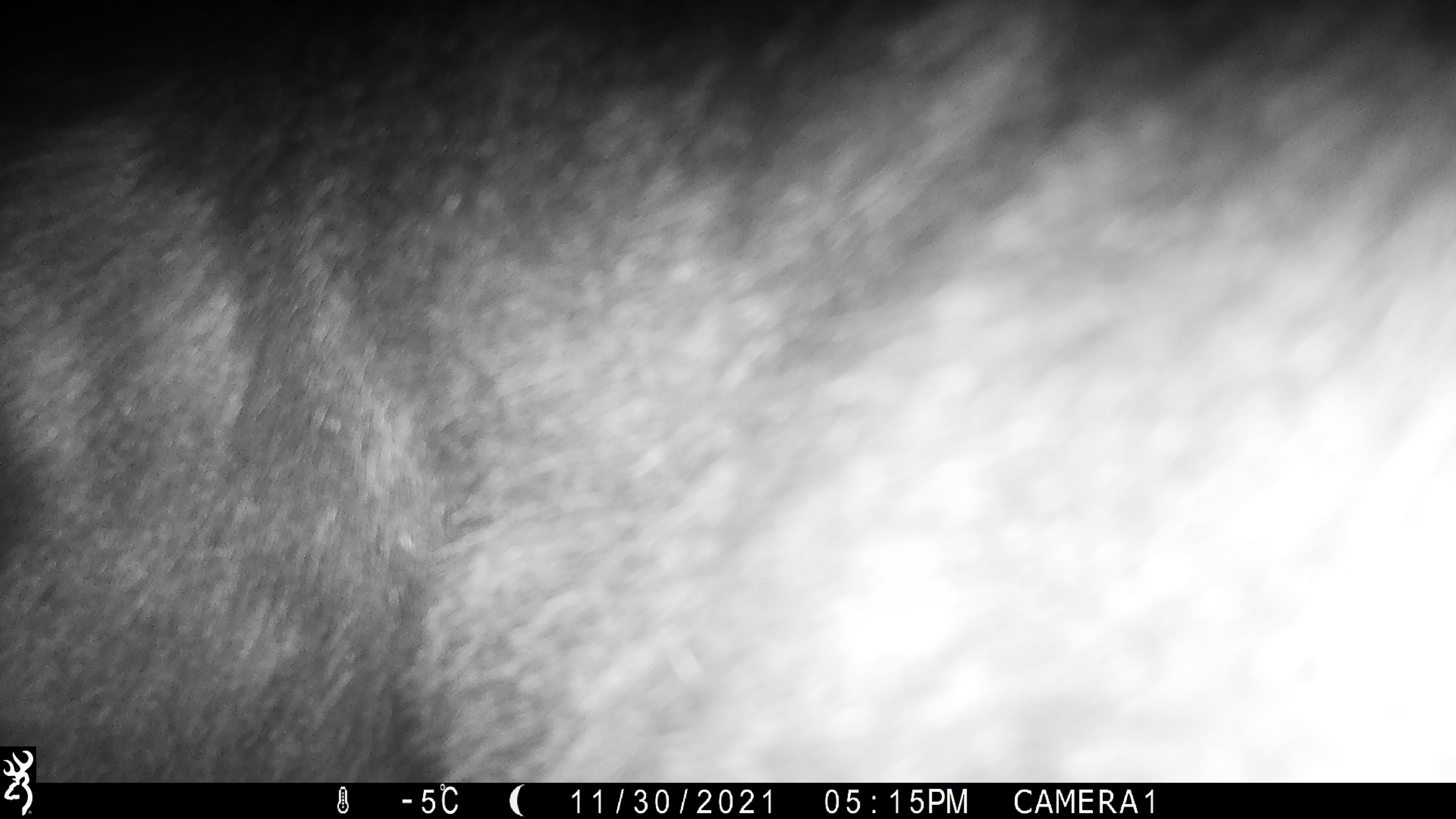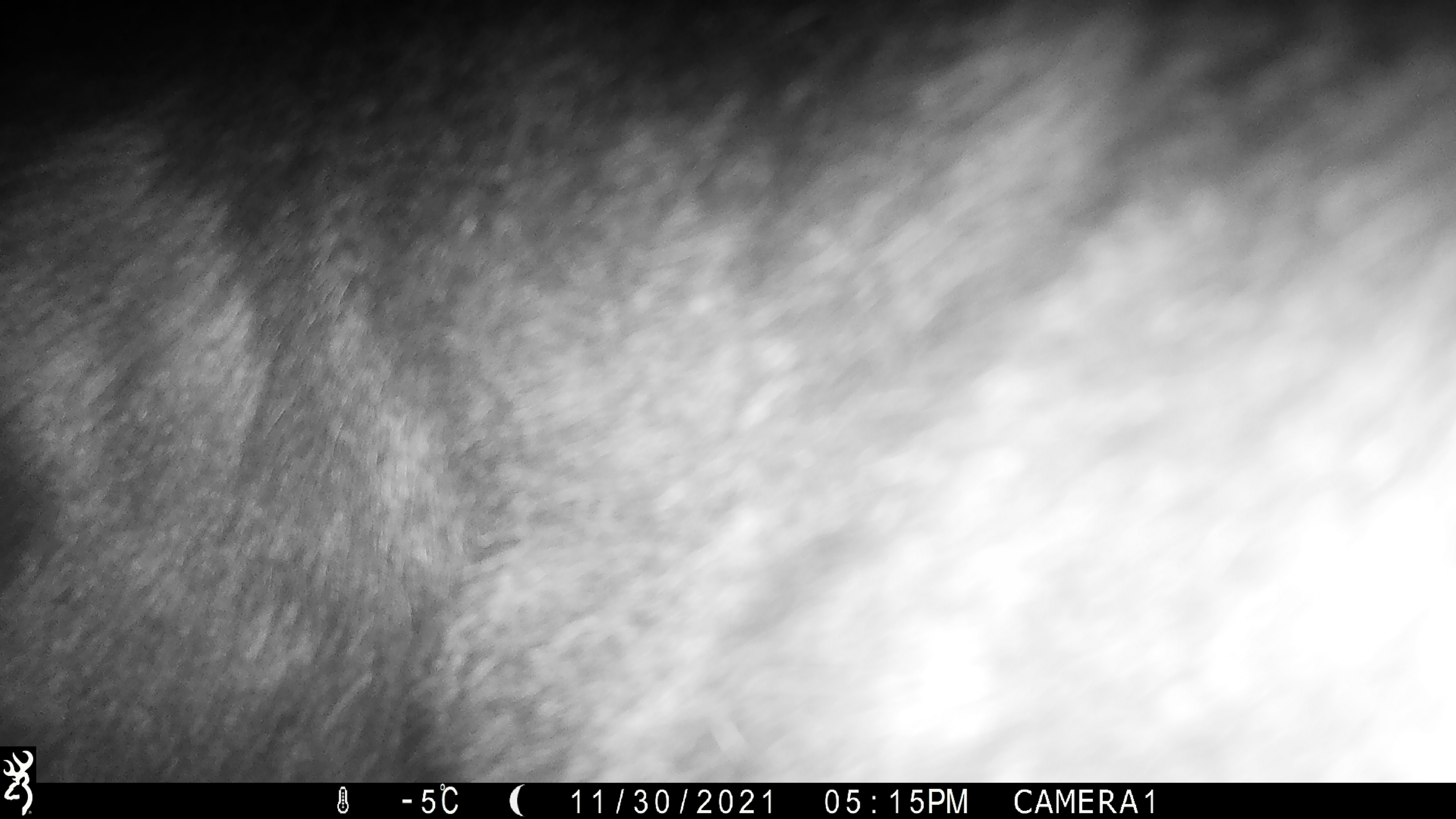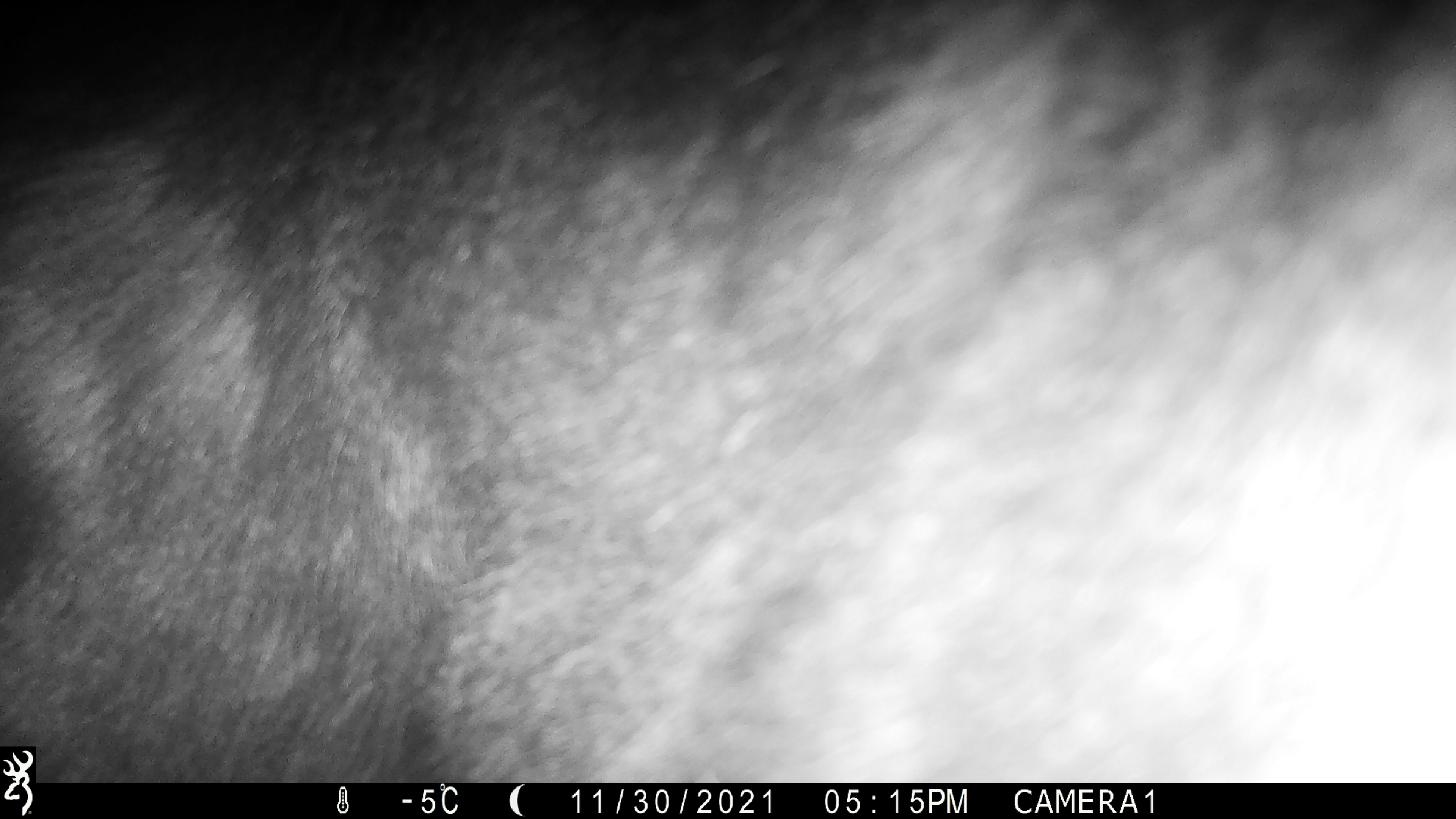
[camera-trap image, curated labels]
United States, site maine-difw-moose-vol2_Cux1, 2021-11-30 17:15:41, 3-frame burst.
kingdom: Animalia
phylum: Chordata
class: Mammalia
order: Artiodactyla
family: Cervidae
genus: Alces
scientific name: Alces alces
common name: moose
Moose (Alces alces).